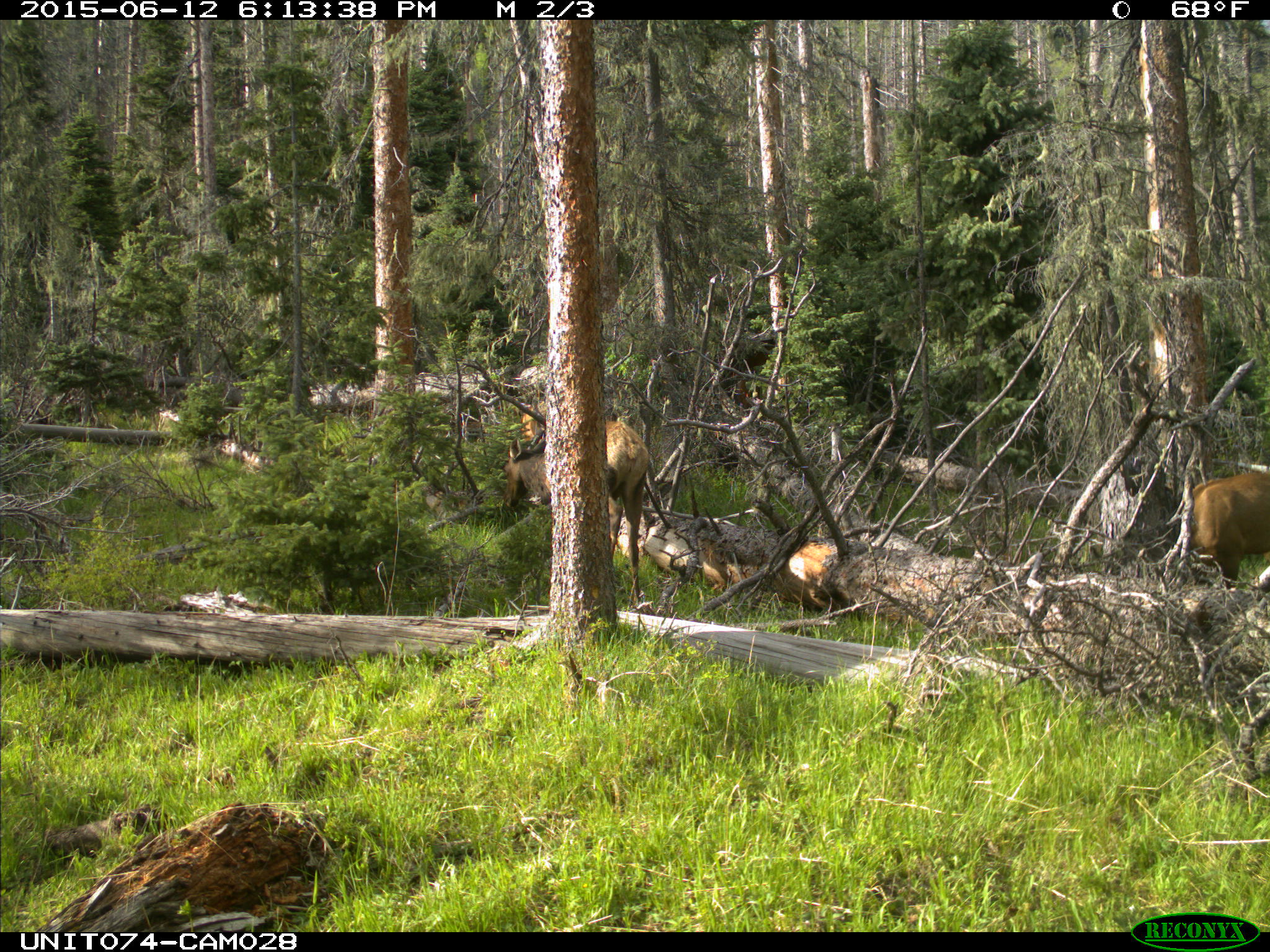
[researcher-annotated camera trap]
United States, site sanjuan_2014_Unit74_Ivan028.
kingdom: Animalia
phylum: Chordata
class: Mammalia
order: Artiodactyla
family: Cervidae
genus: Cervus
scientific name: Cervus elaphus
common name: red deer